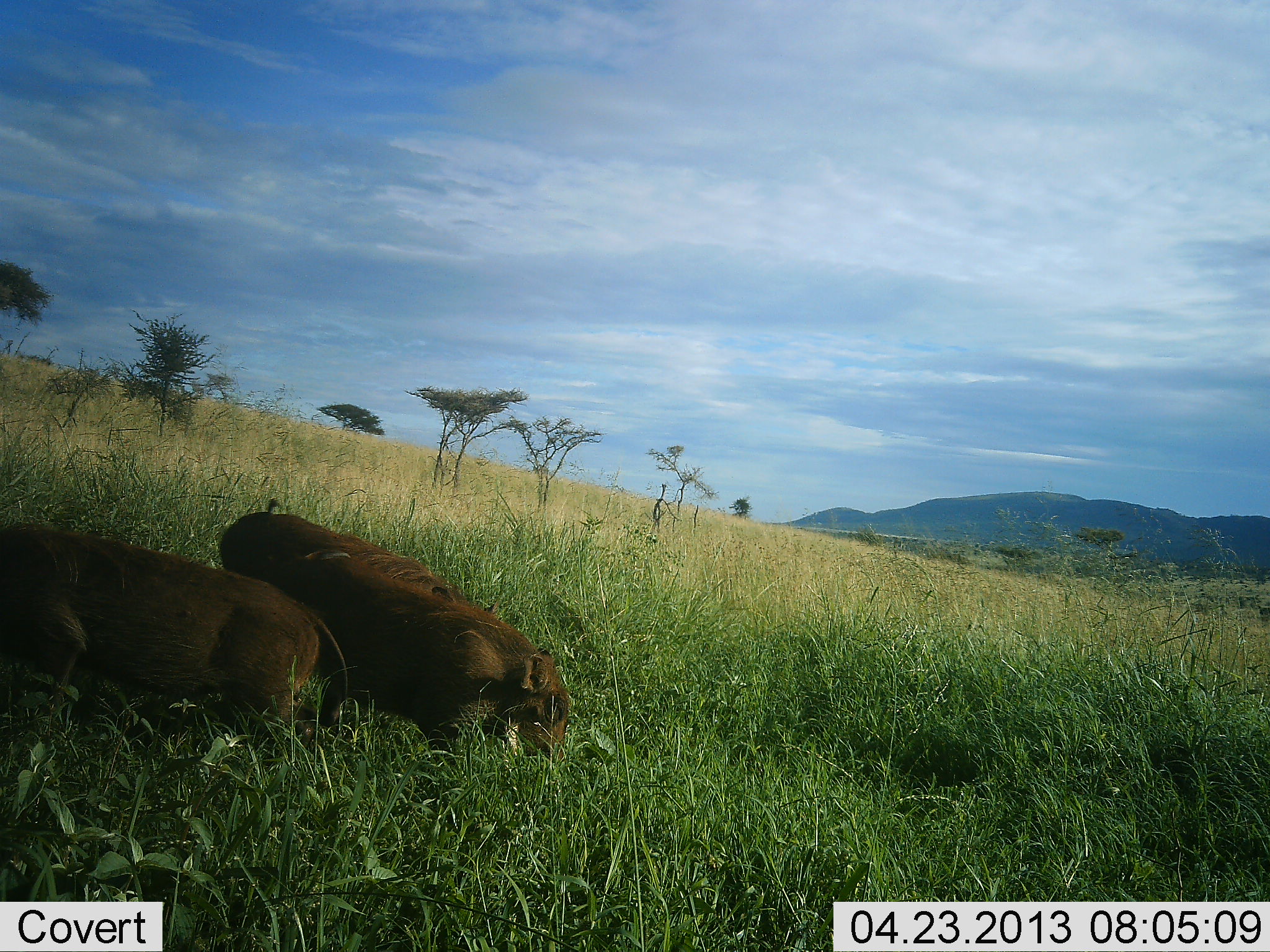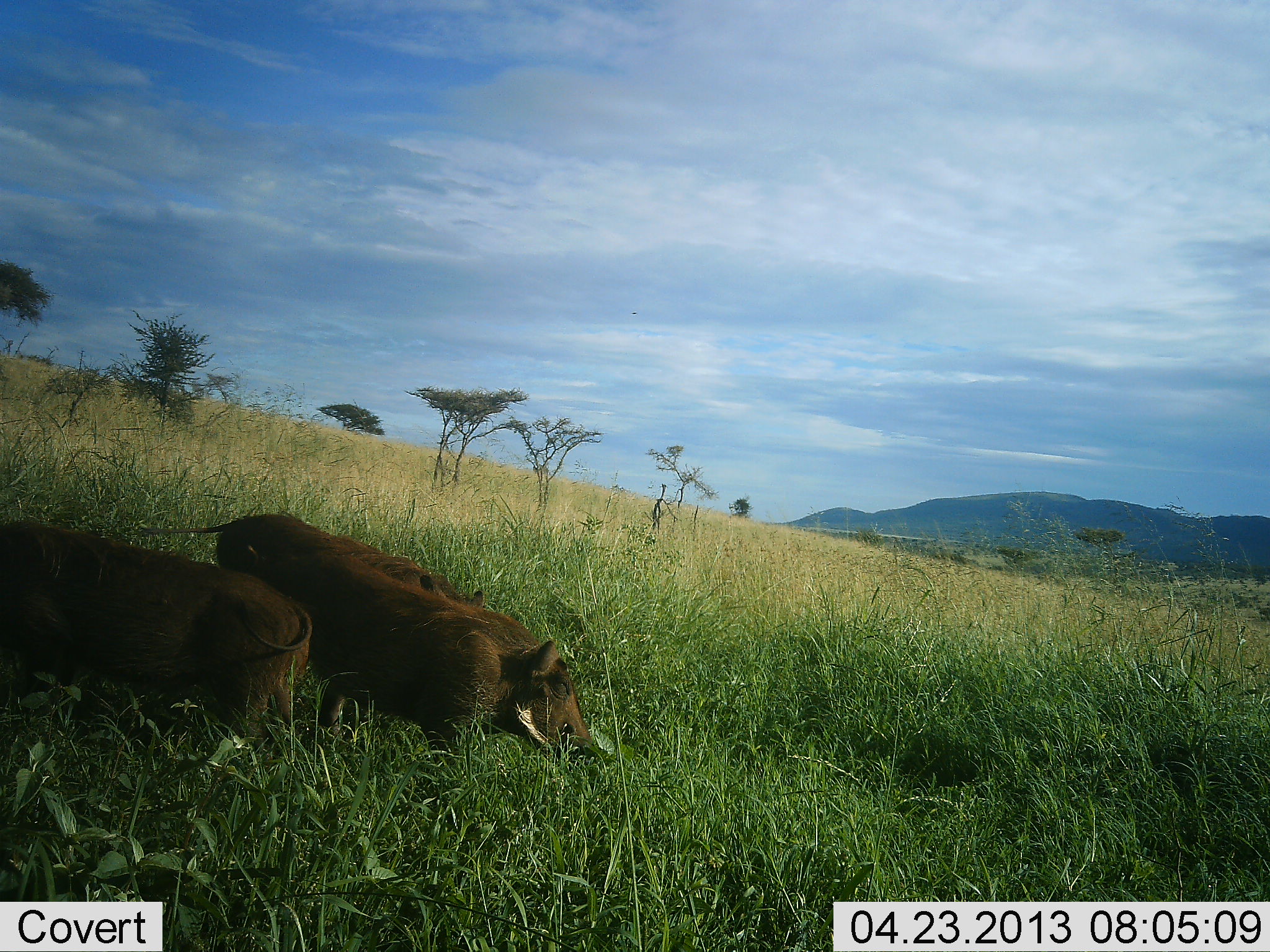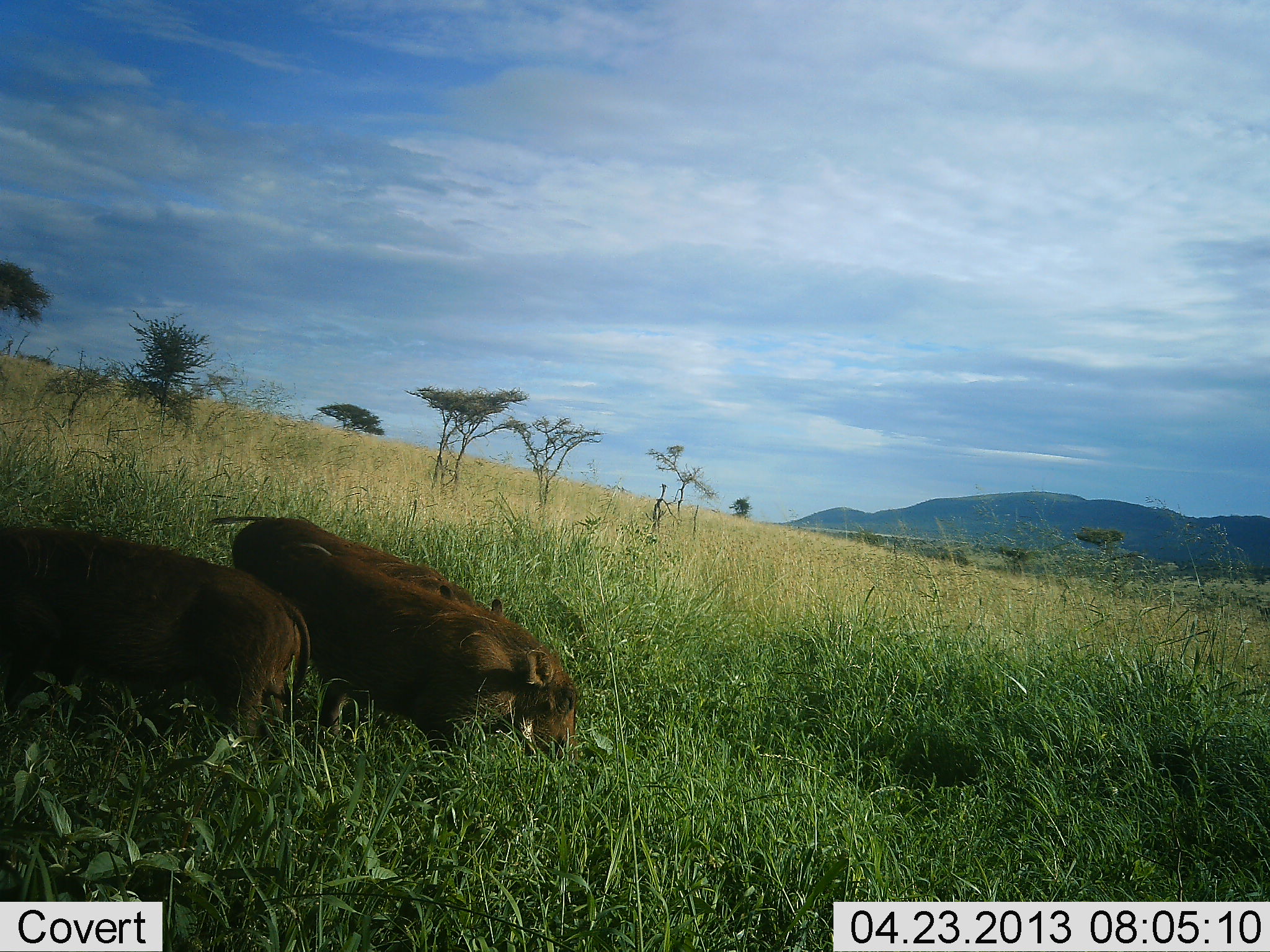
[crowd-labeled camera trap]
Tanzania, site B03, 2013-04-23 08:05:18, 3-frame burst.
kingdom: Animalia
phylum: Chordata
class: Mammalia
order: Artiodactyla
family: Suidae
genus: Phacochoerus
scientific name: Phacochoerus africanus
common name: warthog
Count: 2.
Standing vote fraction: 70%.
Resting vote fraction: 0%.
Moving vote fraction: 20%.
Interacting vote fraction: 0%.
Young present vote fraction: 0%.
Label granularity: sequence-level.